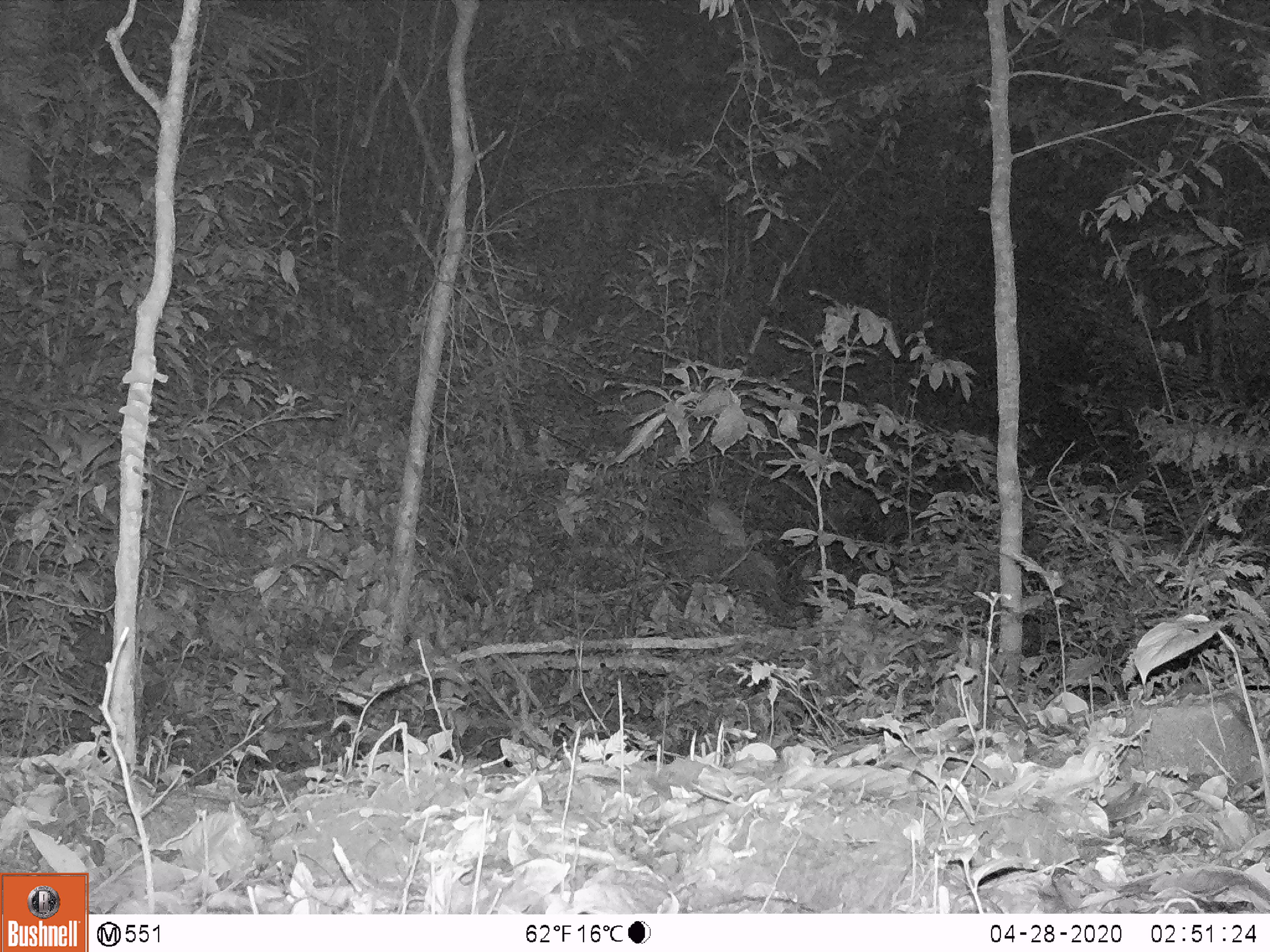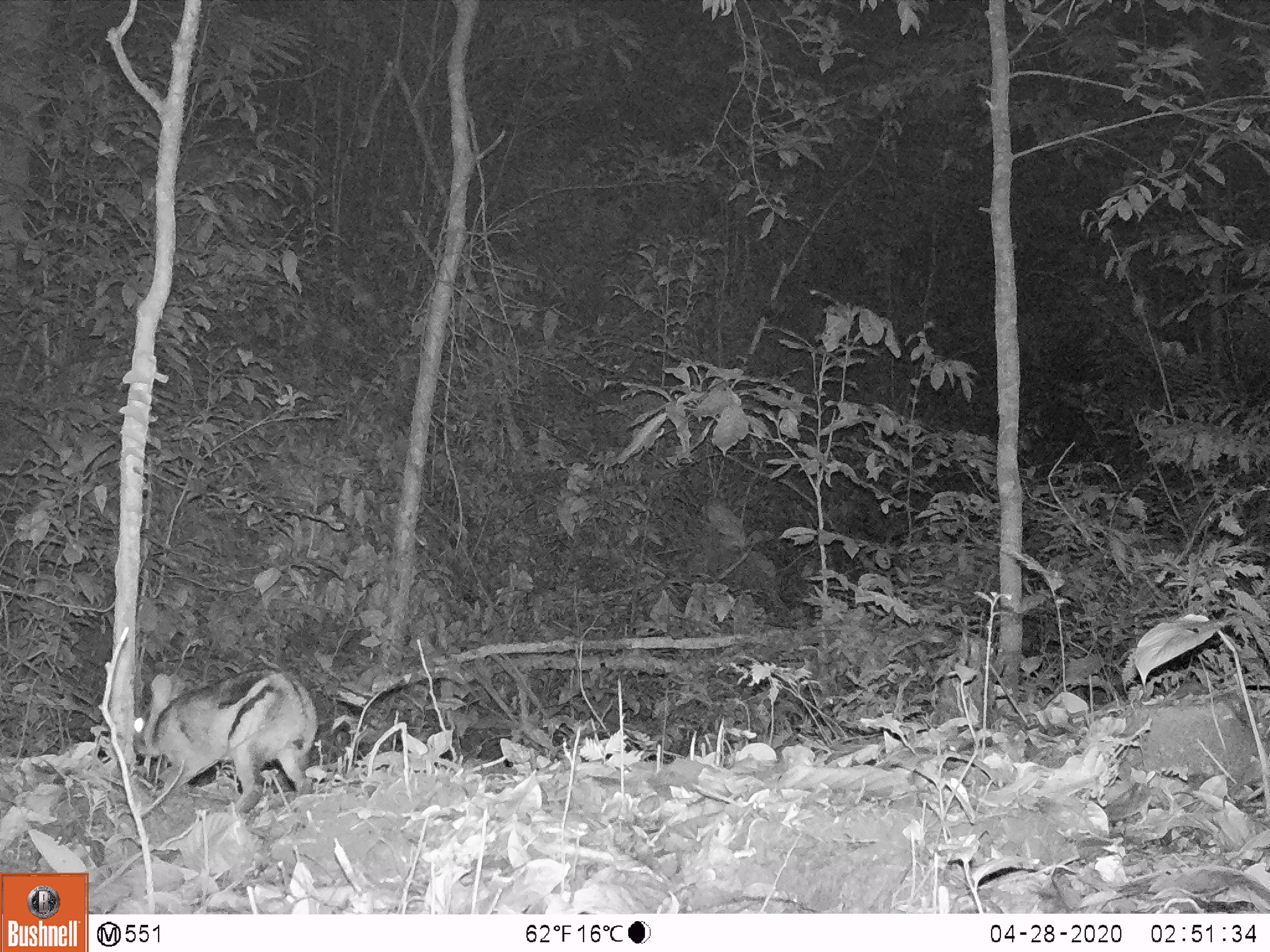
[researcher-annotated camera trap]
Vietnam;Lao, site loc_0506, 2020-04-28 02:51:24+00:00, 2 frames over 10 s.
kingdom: Animalia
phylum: Chordata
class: Mammalia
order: Lagomorpha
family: Leporidae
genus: Nesolagus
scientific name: Nesolagus timminsi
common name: annamite striped rabbit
Annamite striped rabbit (Nesolagus timminsi). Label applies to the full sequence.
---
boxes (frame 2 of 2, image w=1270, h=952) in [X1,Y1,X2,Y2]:
annamite striped rabbit: [132,666,319,811]